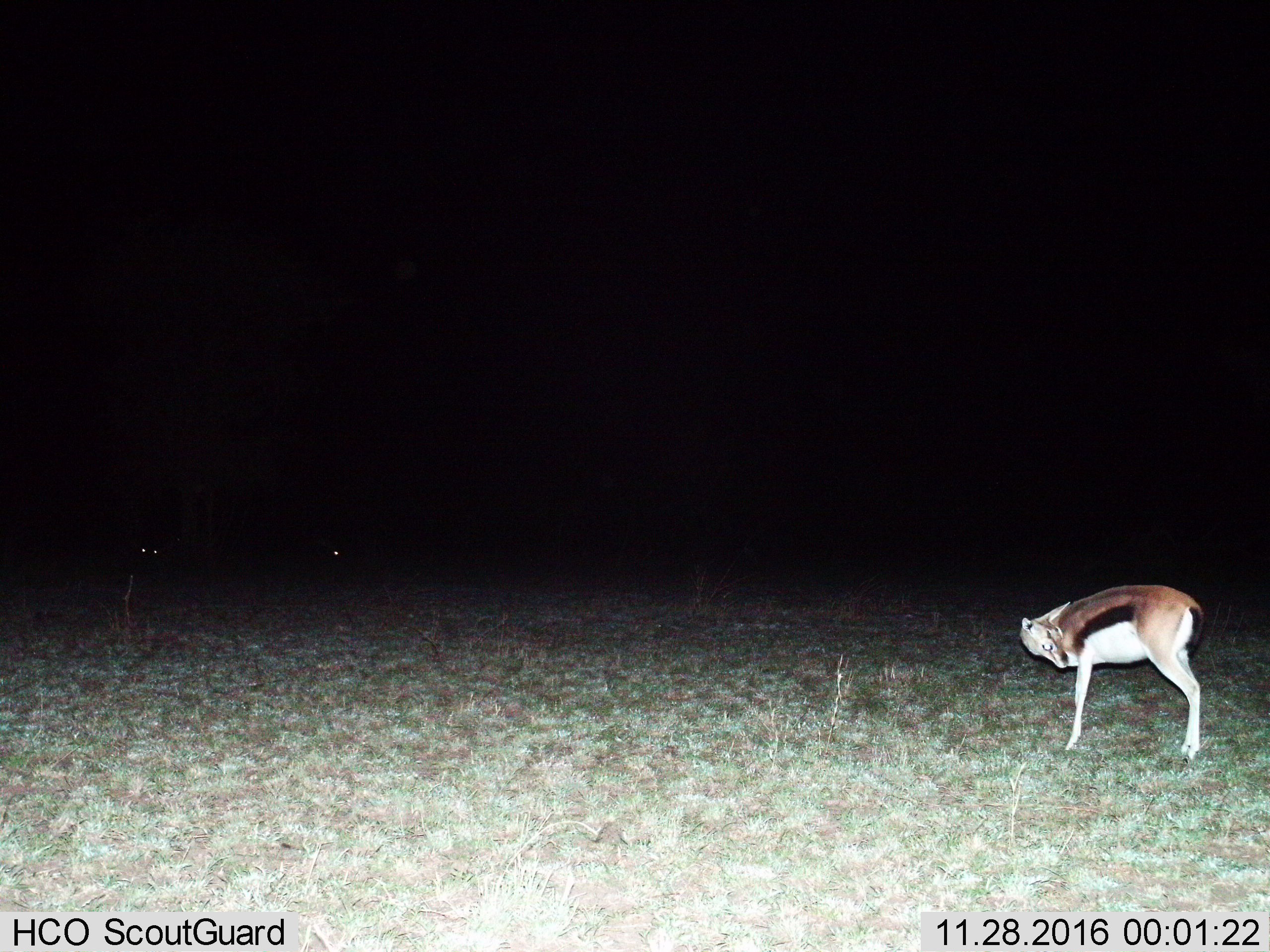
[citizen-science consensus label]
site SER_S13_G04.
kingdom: Animalia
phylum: Chordata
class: Mammalia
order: Artiodactyla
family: Bovidae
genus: Eudorcas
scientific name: Eudorcas thomsonii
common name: thomson's gazelle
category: gazellethomsons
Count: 1.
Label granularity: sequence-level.